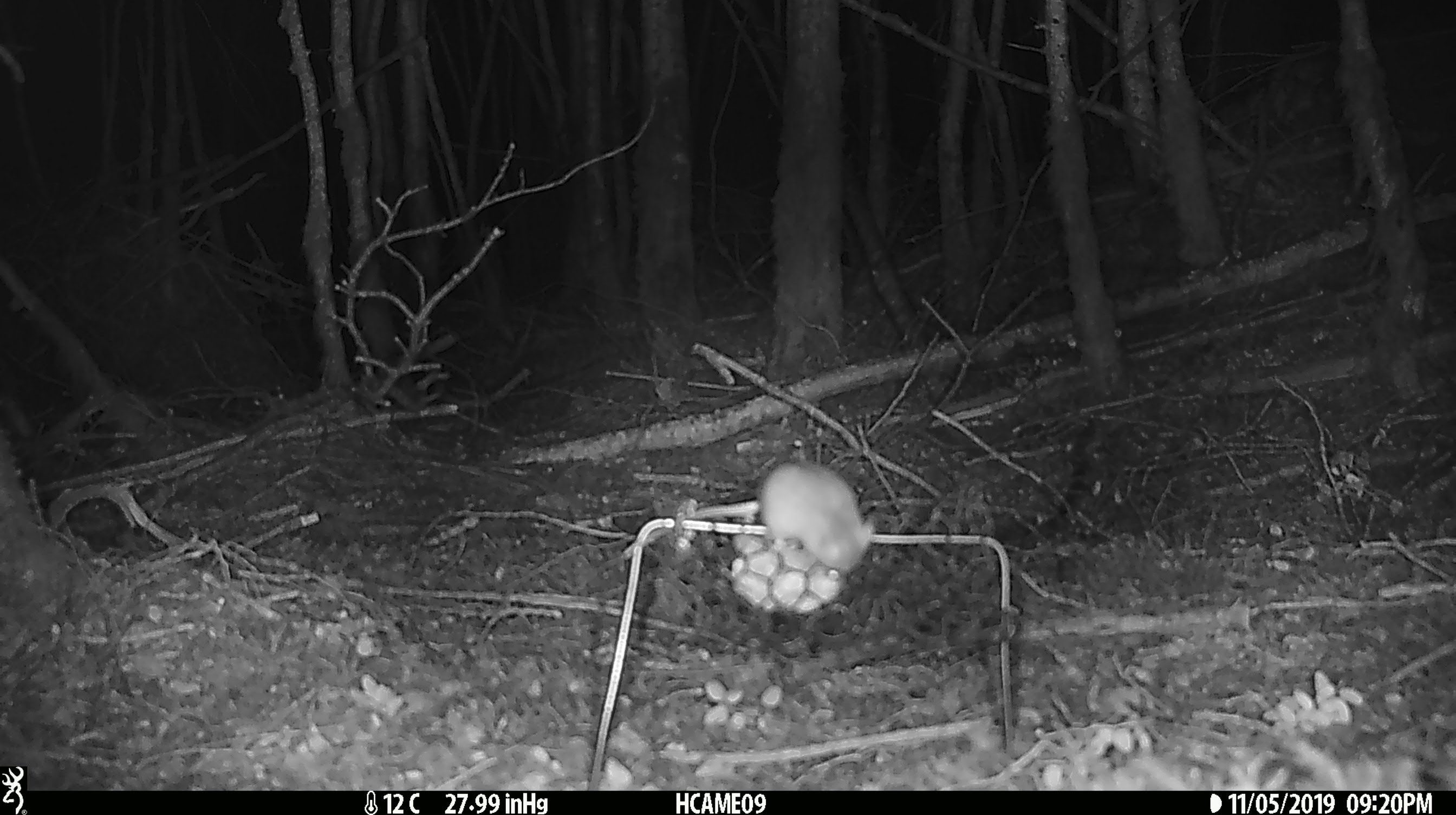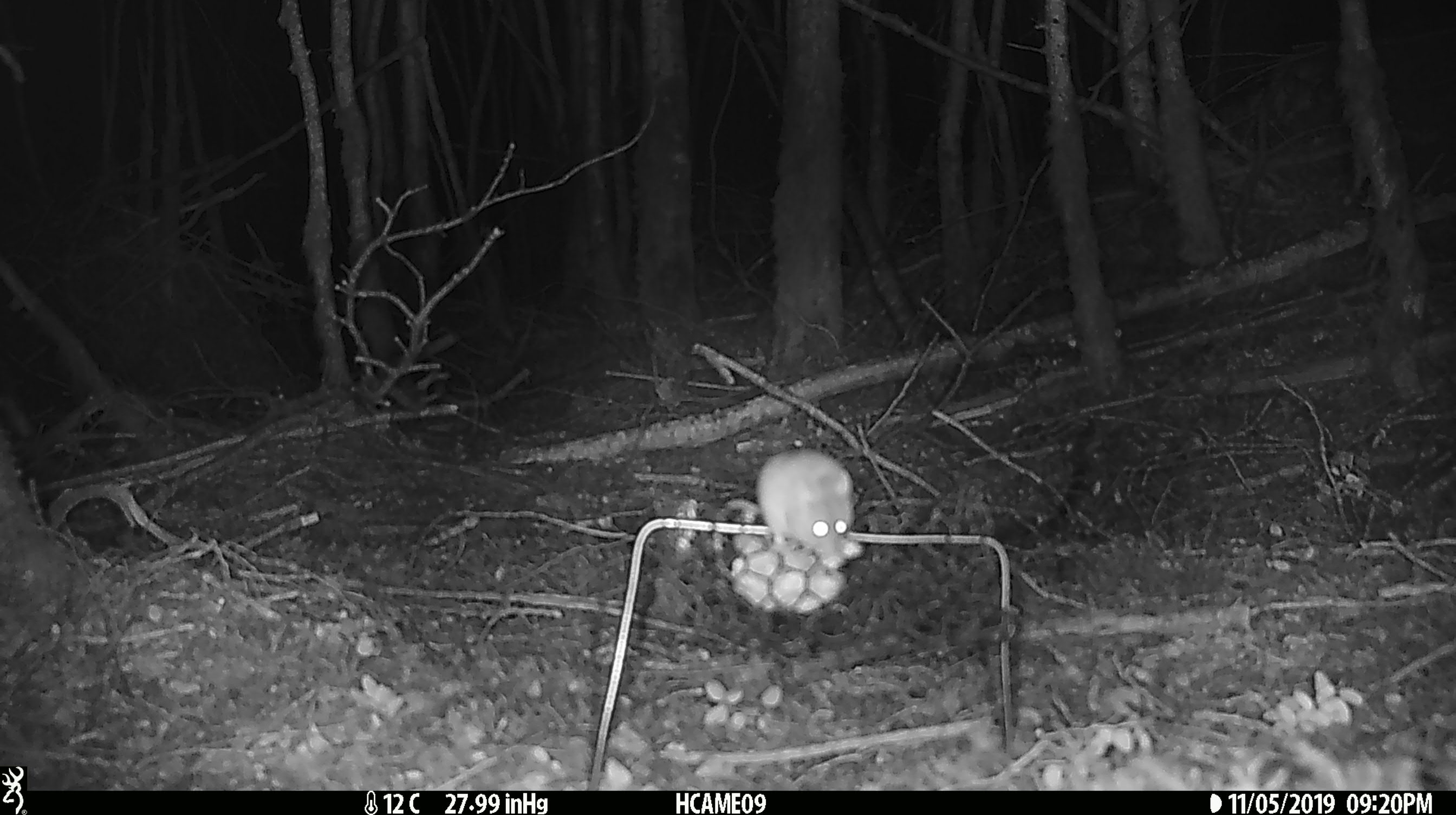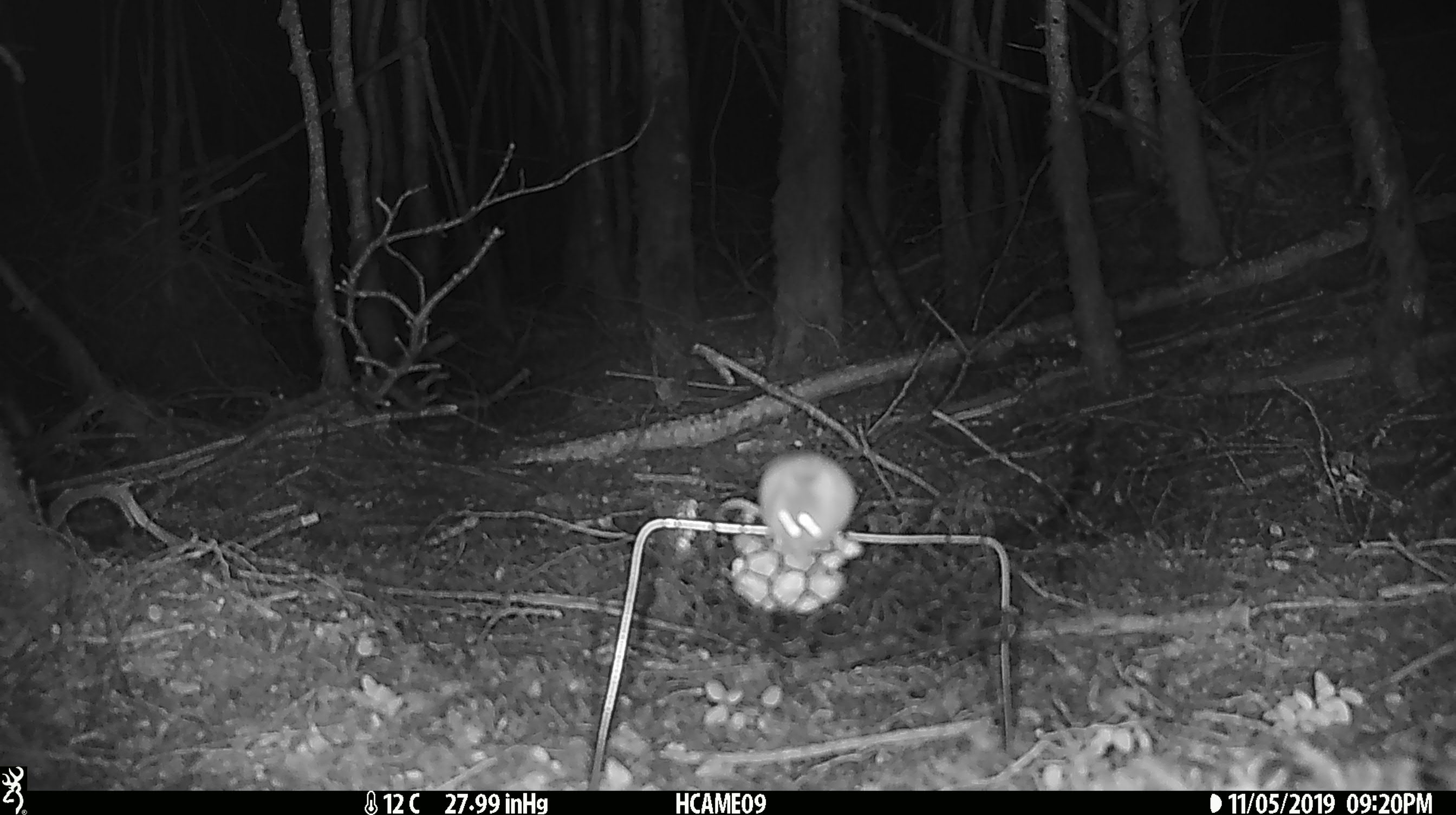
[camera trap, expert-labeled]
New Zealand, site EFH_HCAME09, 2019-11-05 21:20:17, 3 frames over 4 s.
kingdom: Animalia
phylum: Chordata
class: Mammalia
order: Rodentia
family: Muridae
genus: Mus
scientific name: Mus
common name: mouse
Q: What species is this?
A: Mouse (Mus).